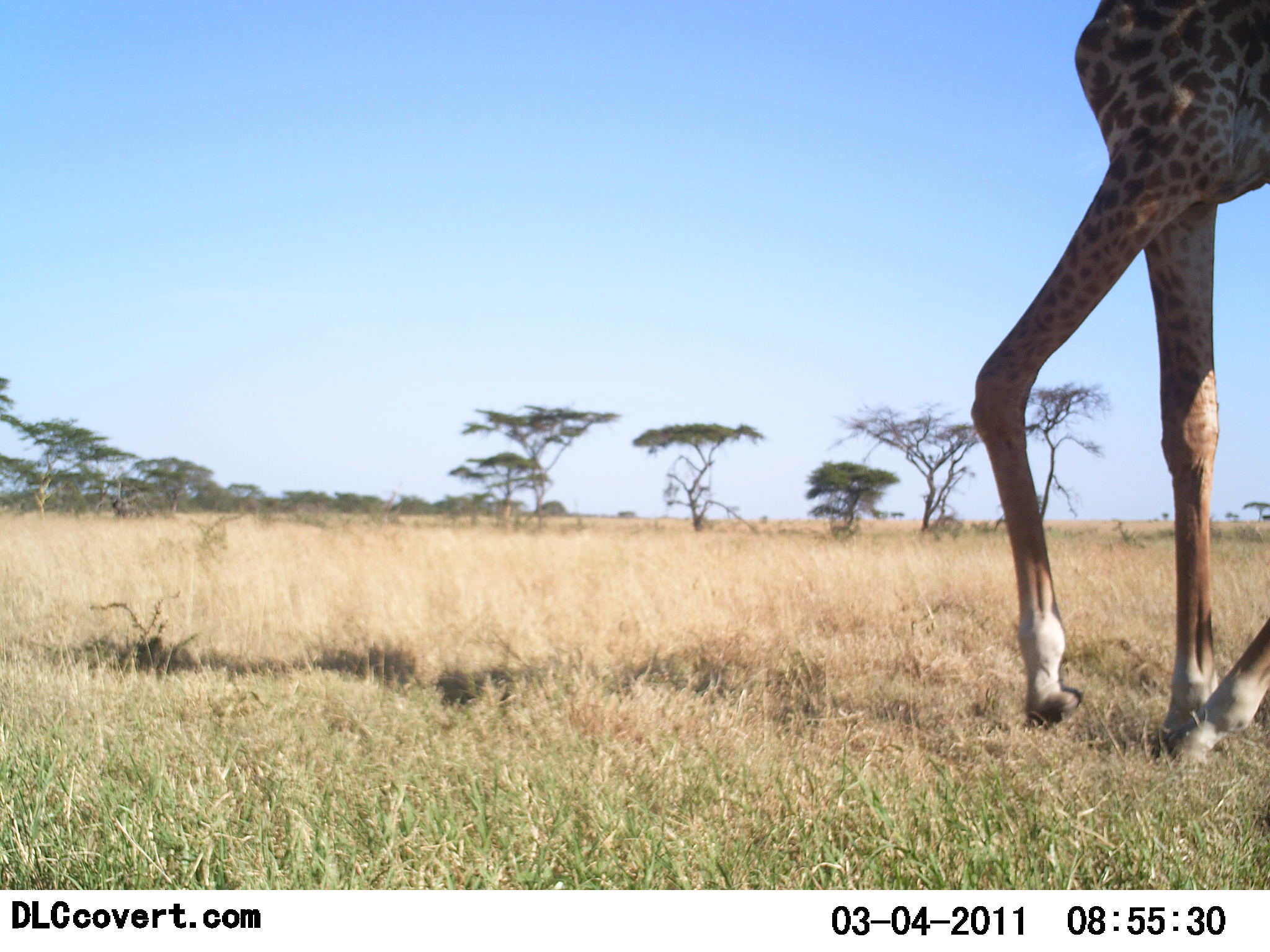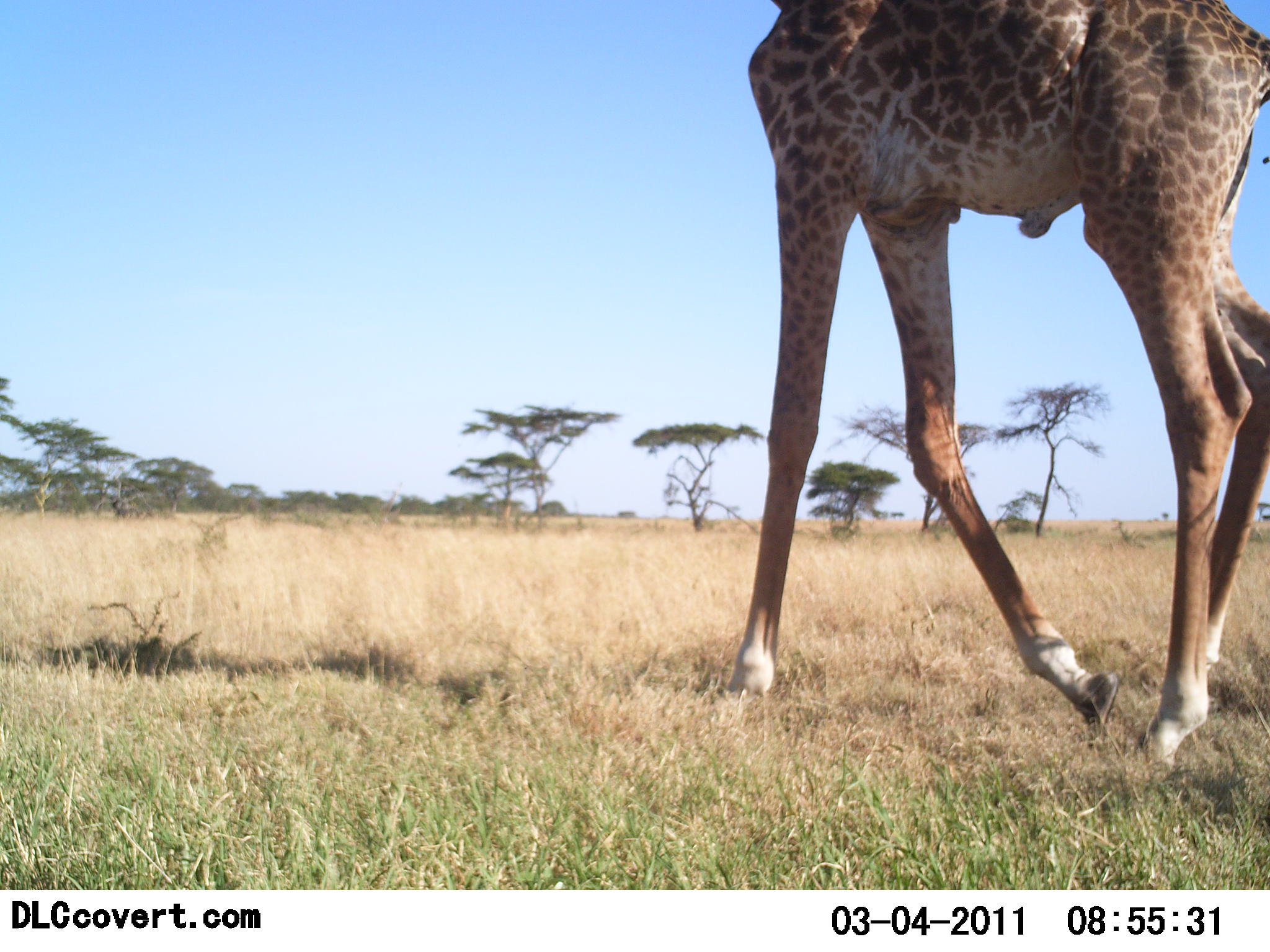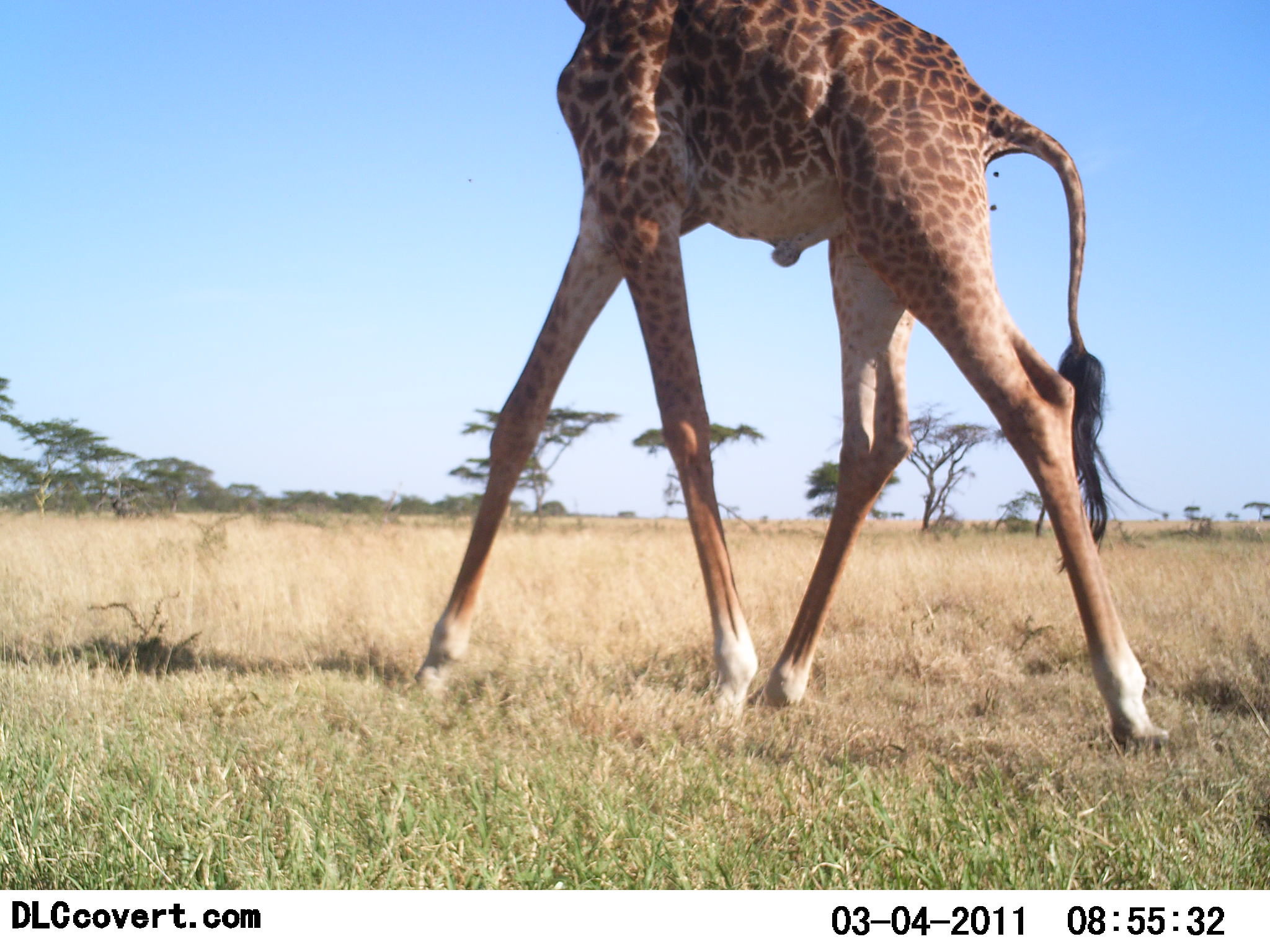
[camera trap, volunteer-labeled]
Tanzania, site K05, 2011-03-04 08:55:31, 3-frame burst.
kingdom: Animalia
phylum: Chordata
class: Mammalia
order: Artiodactyla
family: Giraffidae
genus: Giraffa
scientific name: Giraffa camelopardalis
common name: giraffe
Giraffe (Giraffa camelopardalis), count 1. Behavior (volunteer vote fractions): standing 0%, resting 0%, moving 100%, interacting 0%. Young present (vote fraction): 0%. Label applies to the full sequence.